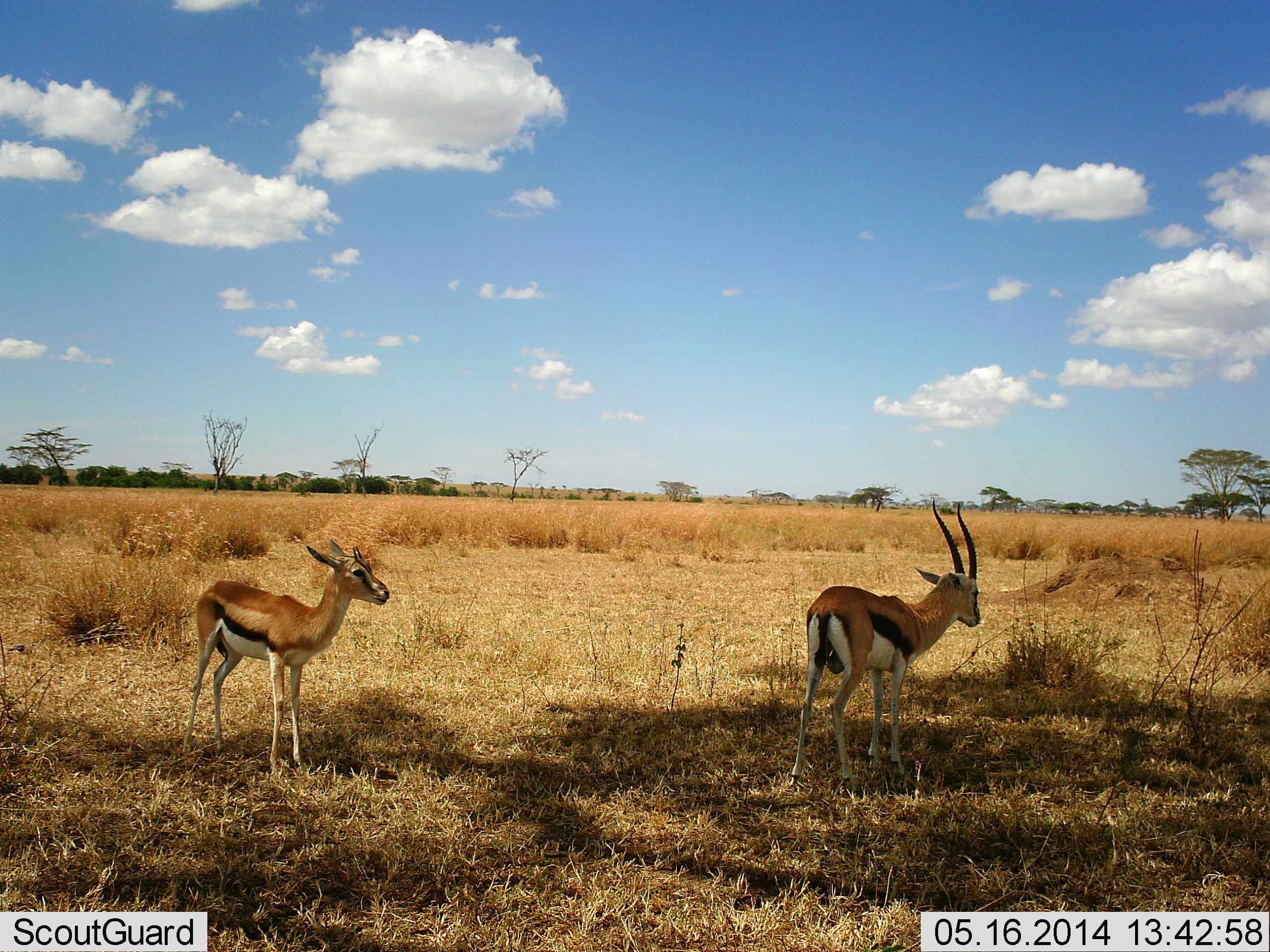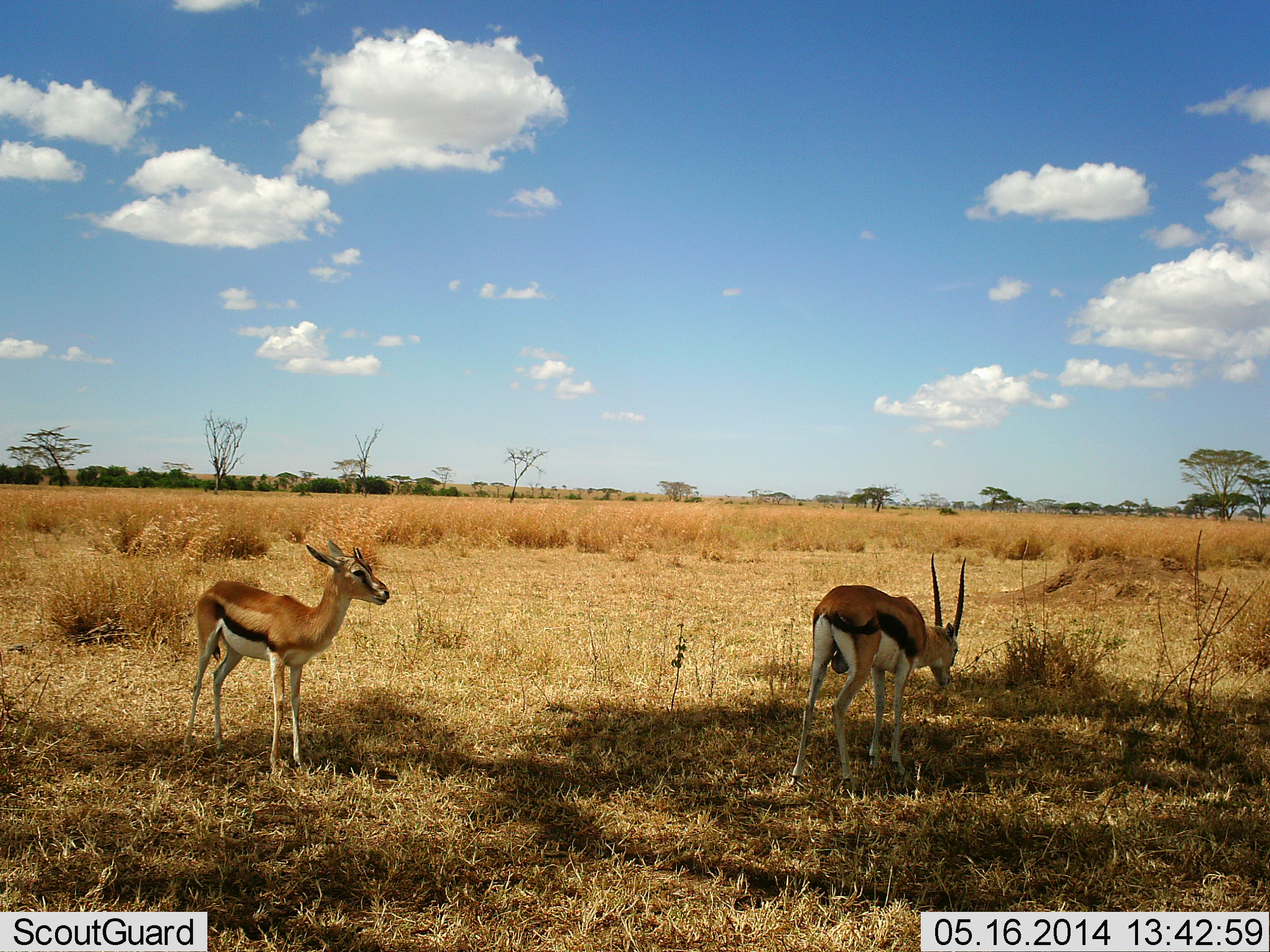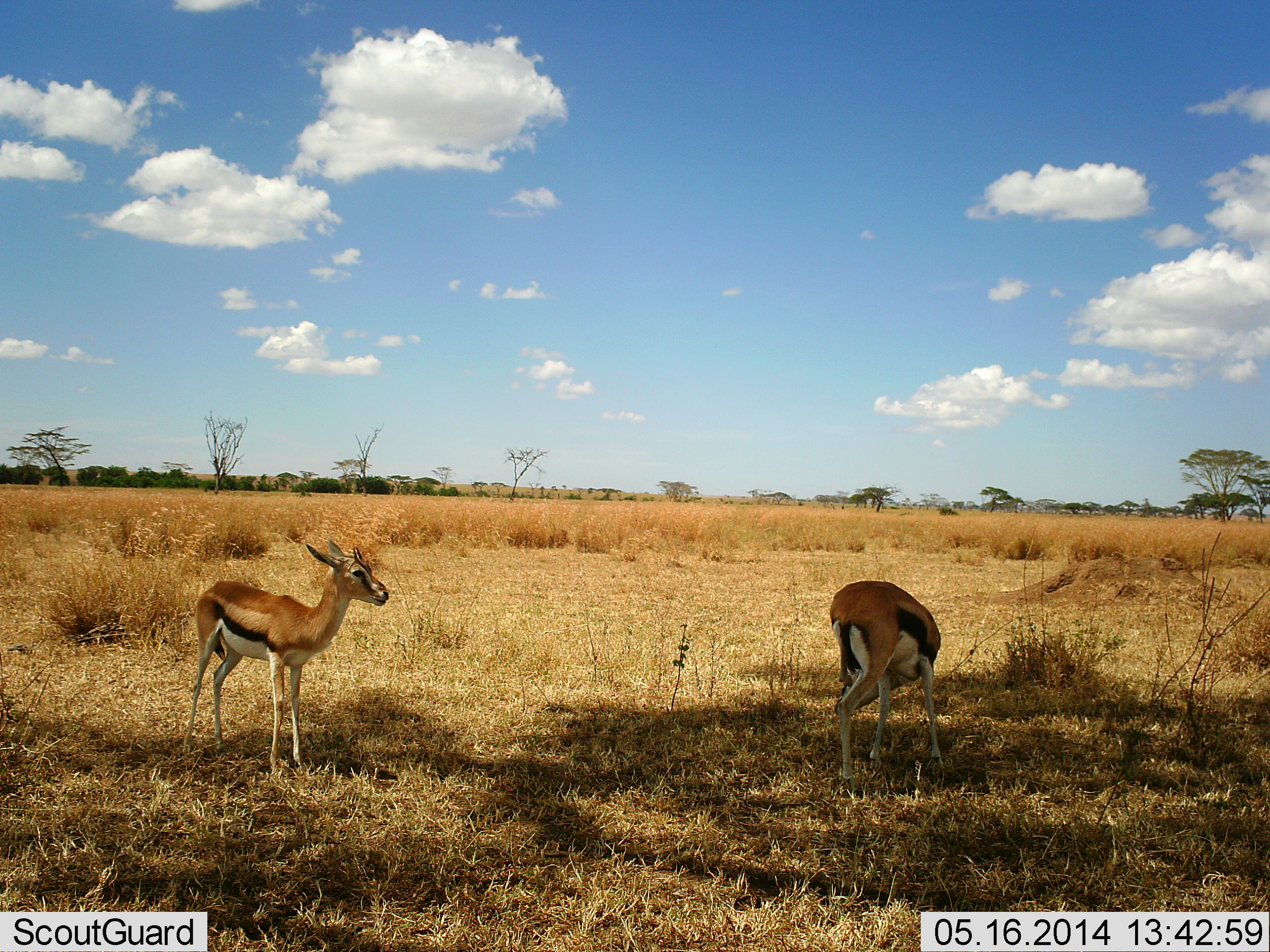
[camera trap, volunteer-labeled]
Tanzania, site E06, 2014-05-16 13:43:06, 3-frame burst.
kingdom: Animalia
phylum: Chordata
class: Mammalia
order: Artiodactyla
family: Bovidae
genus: Eudorcas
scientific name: Eudorcas thomsonii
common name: thomson's gazelle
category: gazellethomsons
Gazellethomsons (thomson's gazelle) (Eudorcas thomsonii), count 2. Behavior (volunteer vote fractions): standing 90%, resting 0%, moving 10%, interacting 0%. Young present (vote fraction): 0%. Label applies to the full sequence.